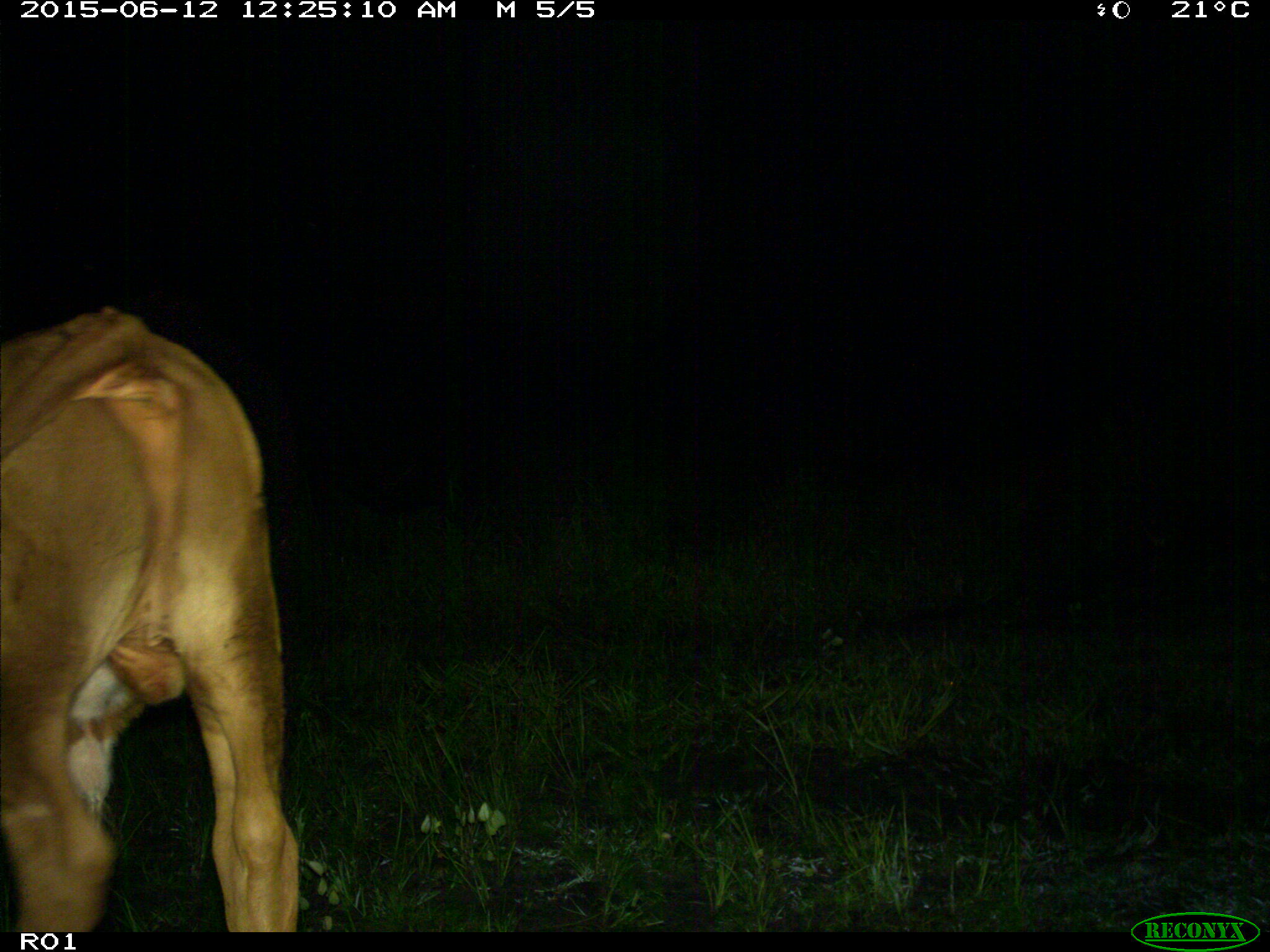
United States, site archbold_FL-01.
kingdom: Animalia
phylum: Chordata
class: Mammalia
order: Artiodactyla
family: Bovidae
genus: Bos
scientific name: Bos taurus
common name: domestic cow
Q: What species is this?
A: Bos taurus (domestic cow).